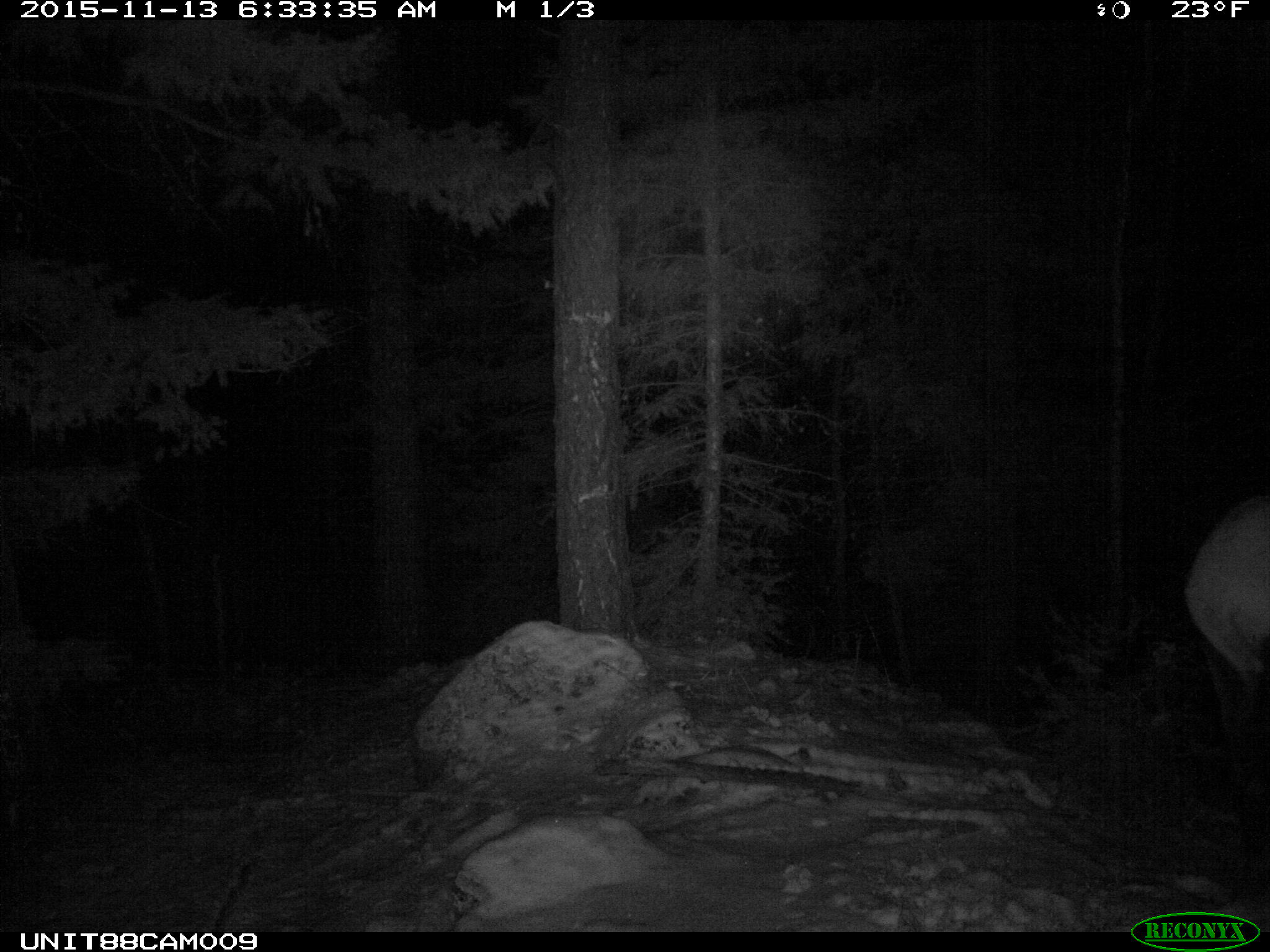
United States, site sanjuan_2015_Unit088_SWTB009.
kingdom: Animalia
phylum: Chordata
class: Mammalia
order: Artiodactyla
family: Cervidae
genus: Cervus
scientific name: Cervus elaphus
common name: red deer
Cervus elaphus (red deer).